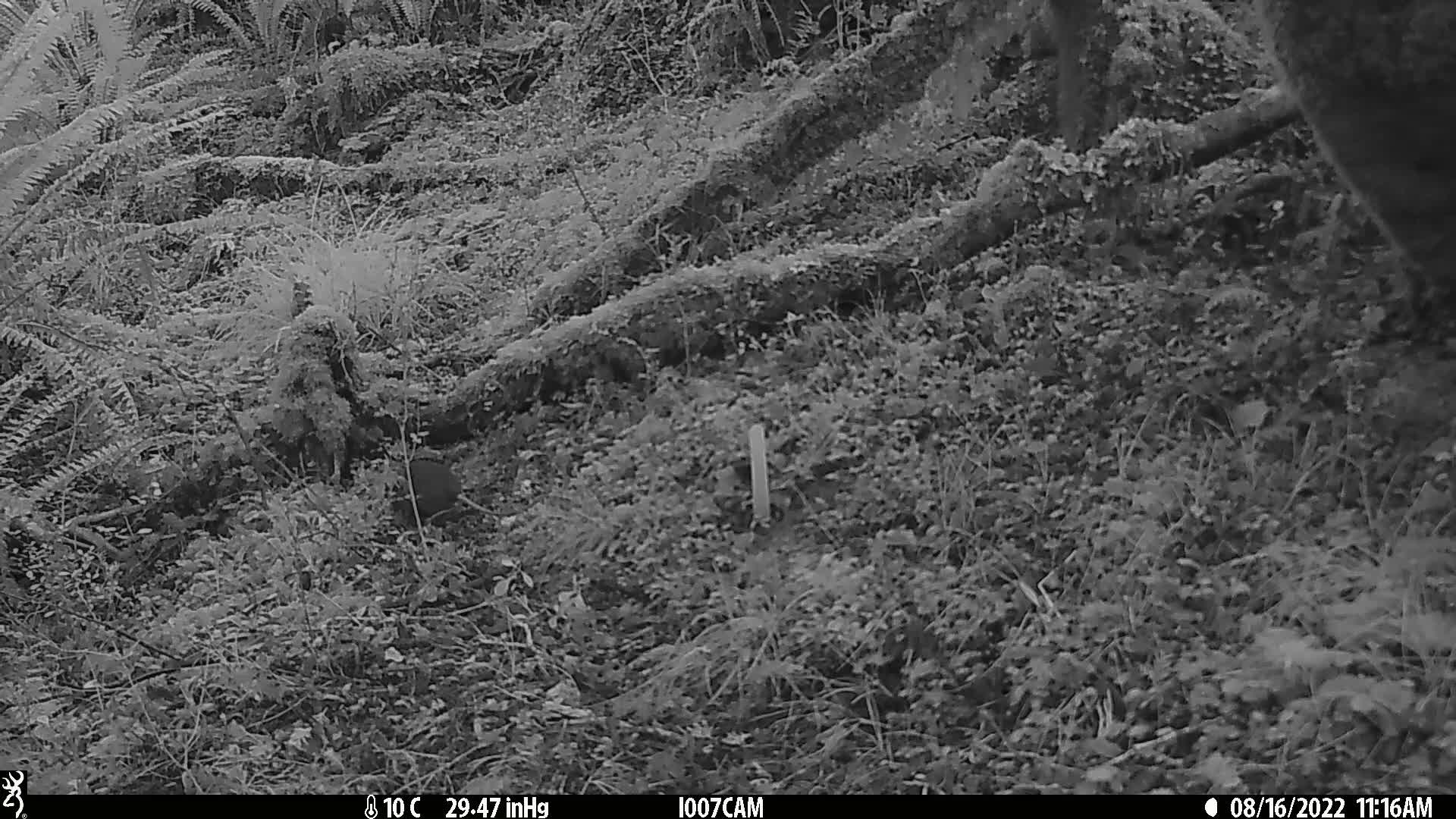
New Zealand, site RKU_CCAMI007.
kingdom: Animalia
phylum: Chordata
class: Mammalia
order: Rodentia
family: Muridae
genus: Rattus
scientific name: Rattus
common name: rat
Rat (Rattus).